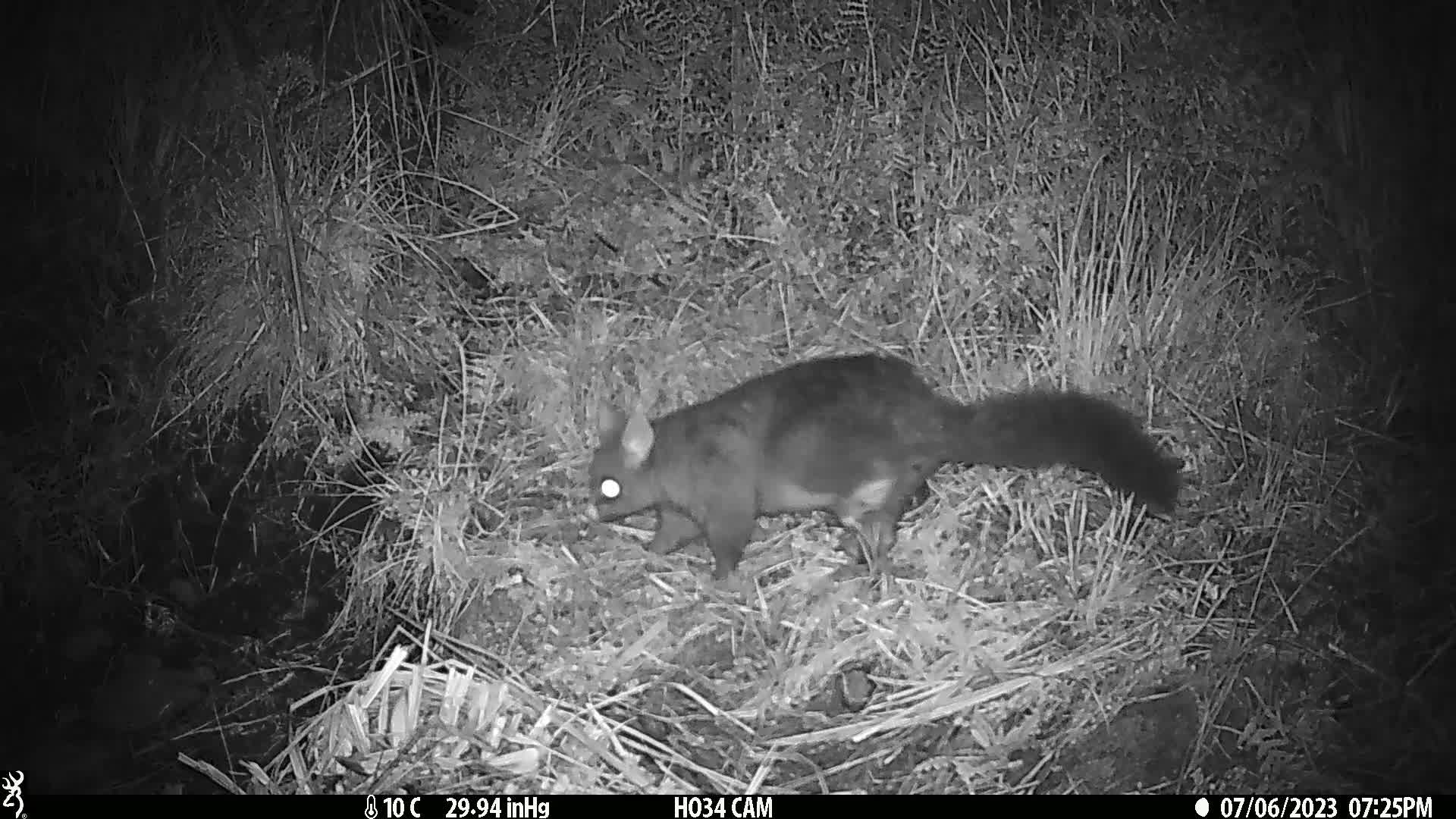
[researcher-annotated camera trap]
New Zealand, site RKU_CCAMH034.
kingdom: Animalia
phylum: Chordata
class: Mammalia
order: Diprotodontia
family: Phalangeridae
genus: Trichosurus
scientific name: Trichosurus vulpecula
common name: common brushtail possum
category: possum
Possum (common brushtail possum) (Trichosurus vulpecula).